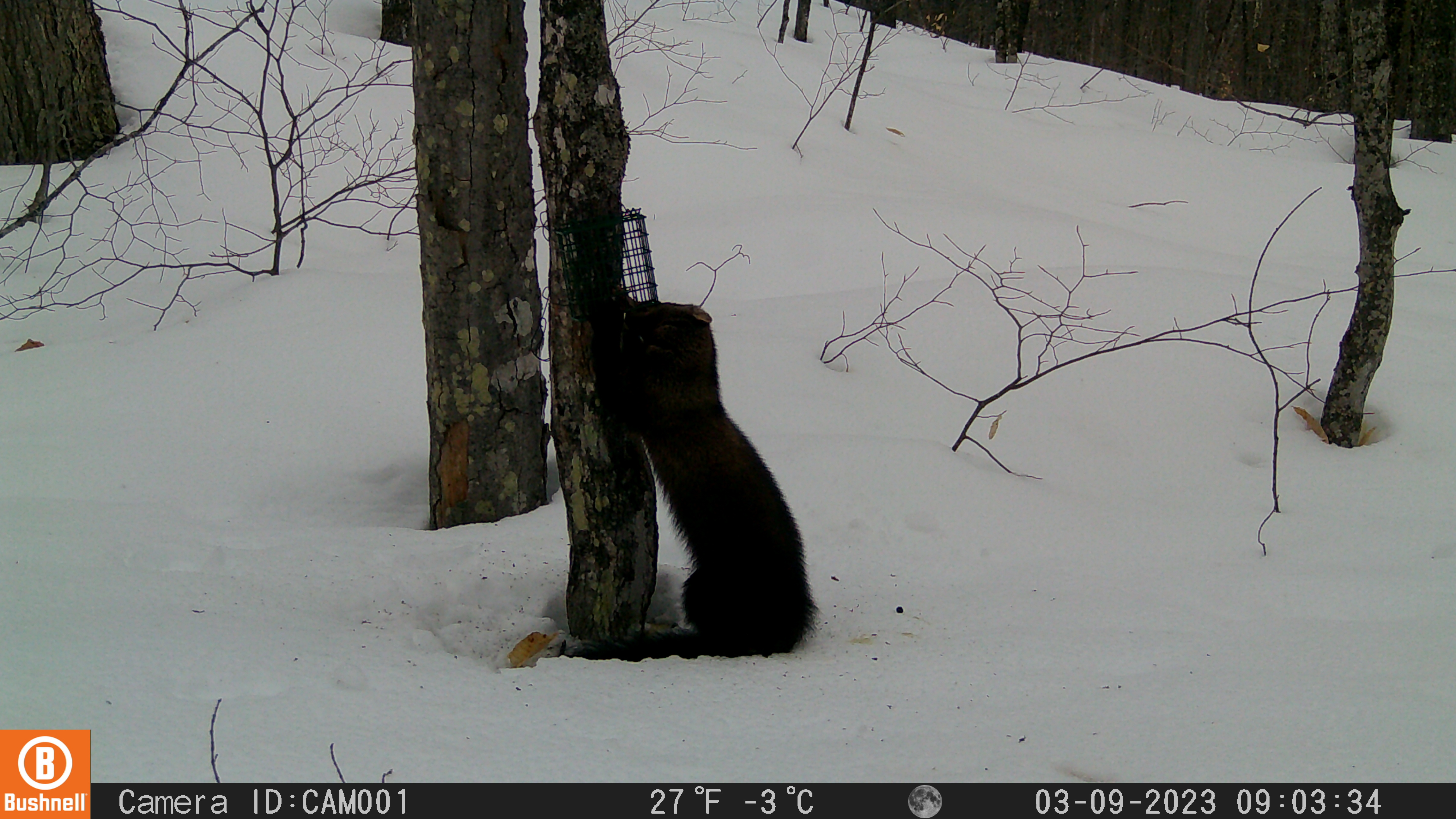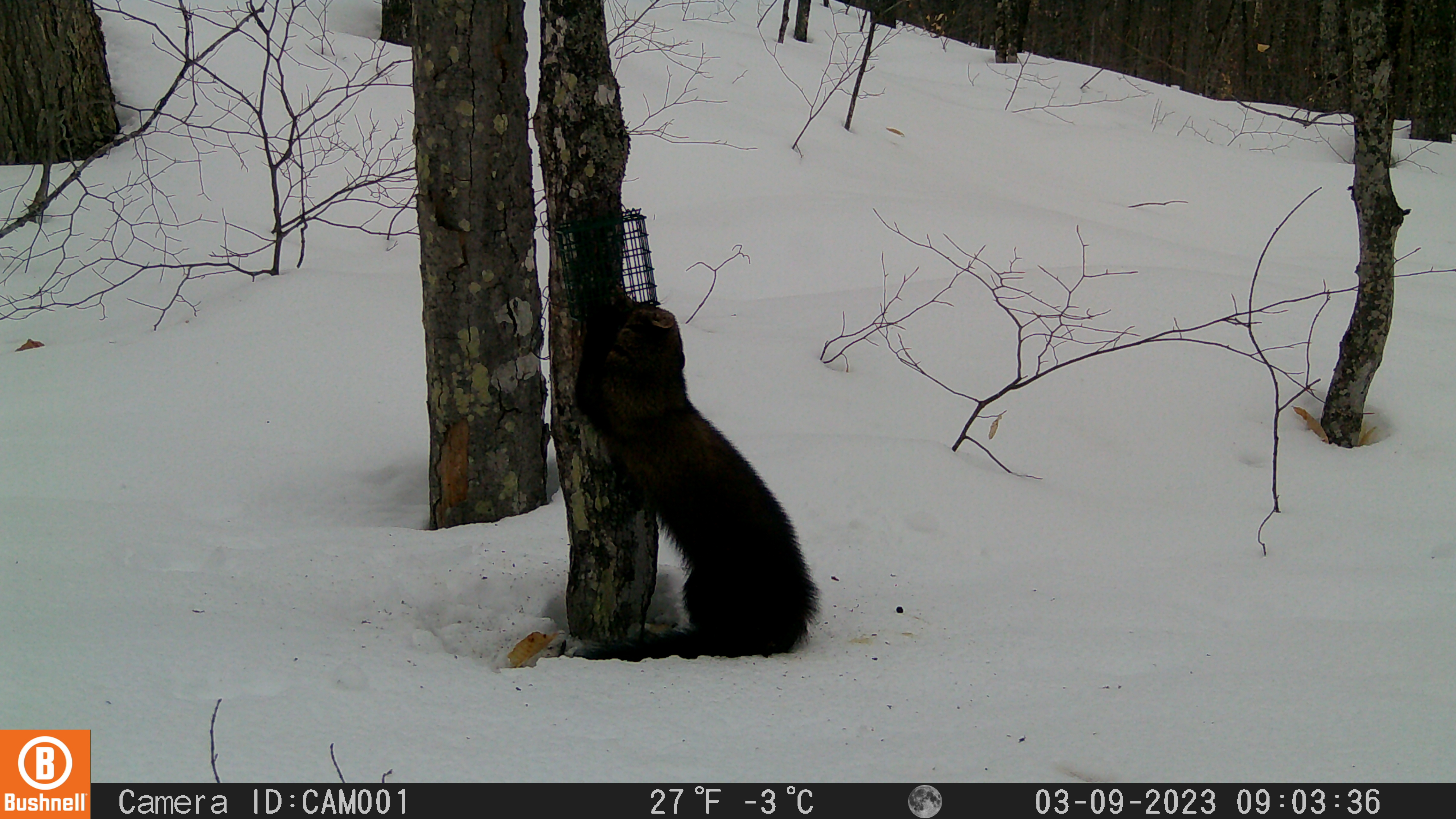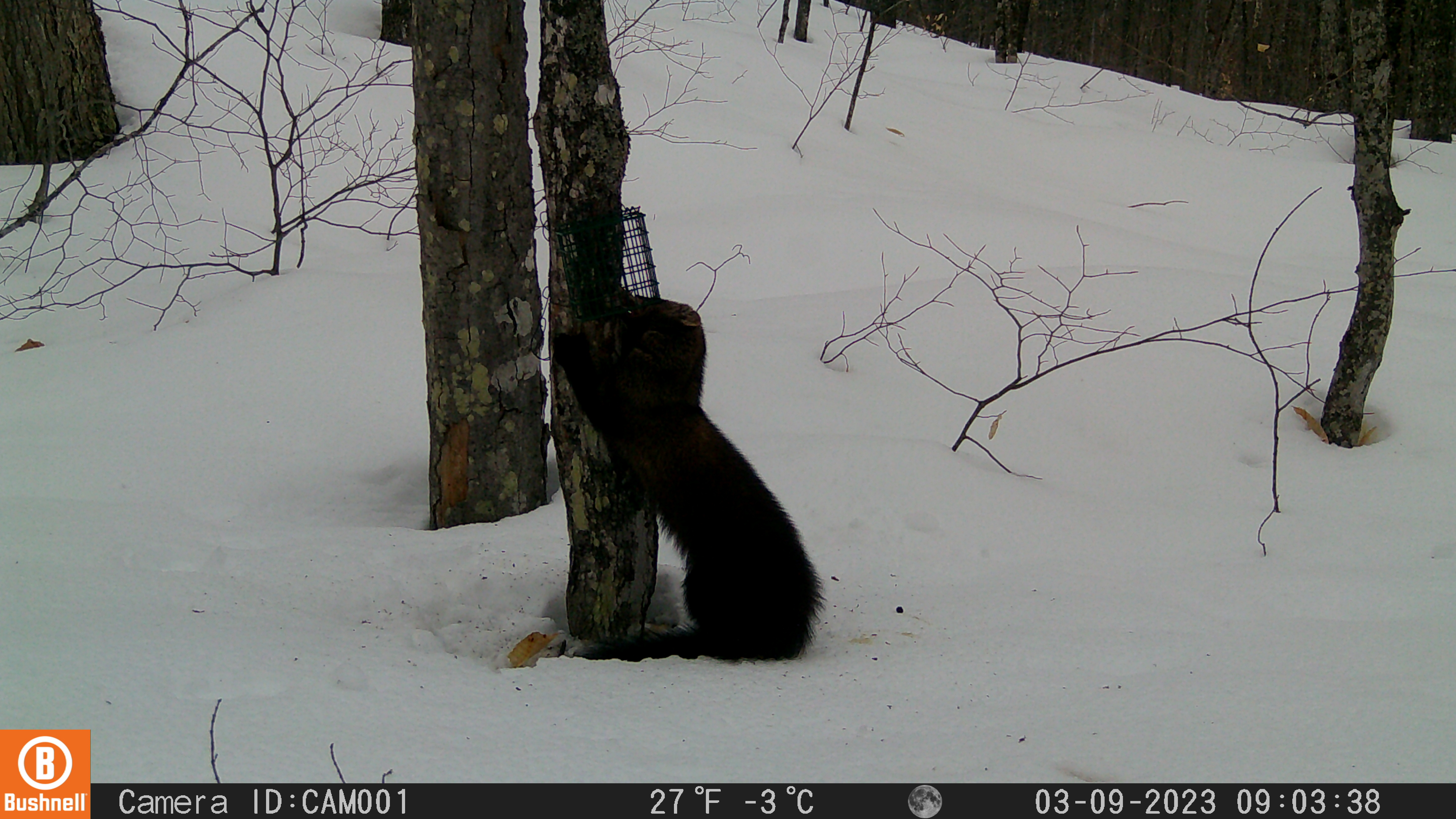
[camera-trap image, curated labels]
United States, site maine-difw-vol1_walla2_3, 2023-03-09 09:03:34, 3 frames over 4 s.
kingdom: Animalia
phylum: Chordata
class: Mammalia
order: Carnivora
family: Mustelidae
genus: Pekania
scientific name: Pekania pennanti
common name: fisher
Fisher (Pekania pennanti).